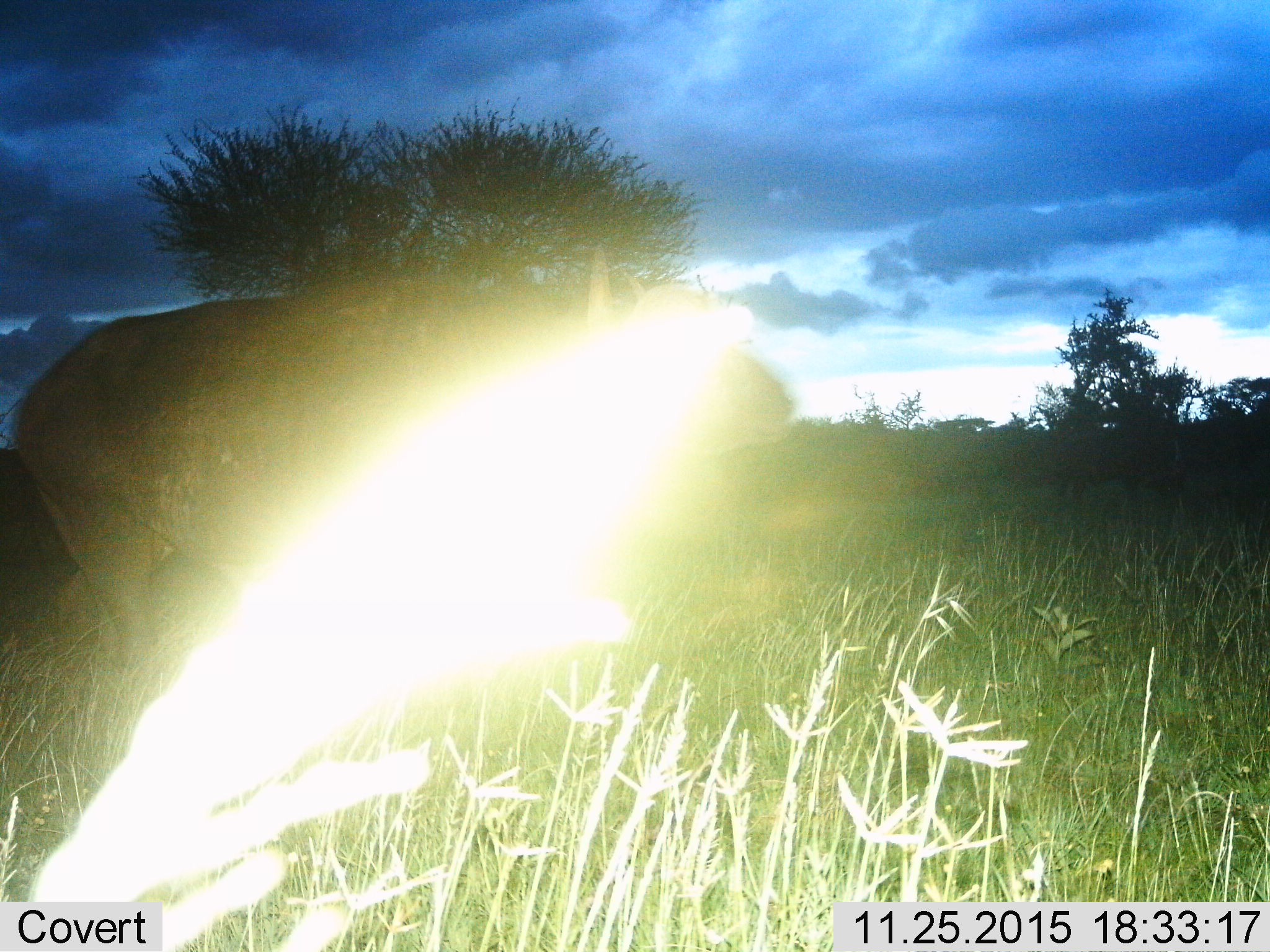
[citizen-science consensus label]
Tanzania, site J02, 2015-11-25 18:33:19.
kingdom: Animalia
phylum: Chordata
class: Mammalia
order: Artiodactyla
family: Bovidae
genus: Syncerus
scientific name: Syncerus caffer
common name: cape buffalo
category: buffalo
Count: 1.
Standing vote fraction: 40%.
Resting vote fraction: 0%.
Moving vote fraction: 100%.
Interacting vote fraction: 0%.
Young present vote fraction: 0%.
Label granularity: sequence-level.